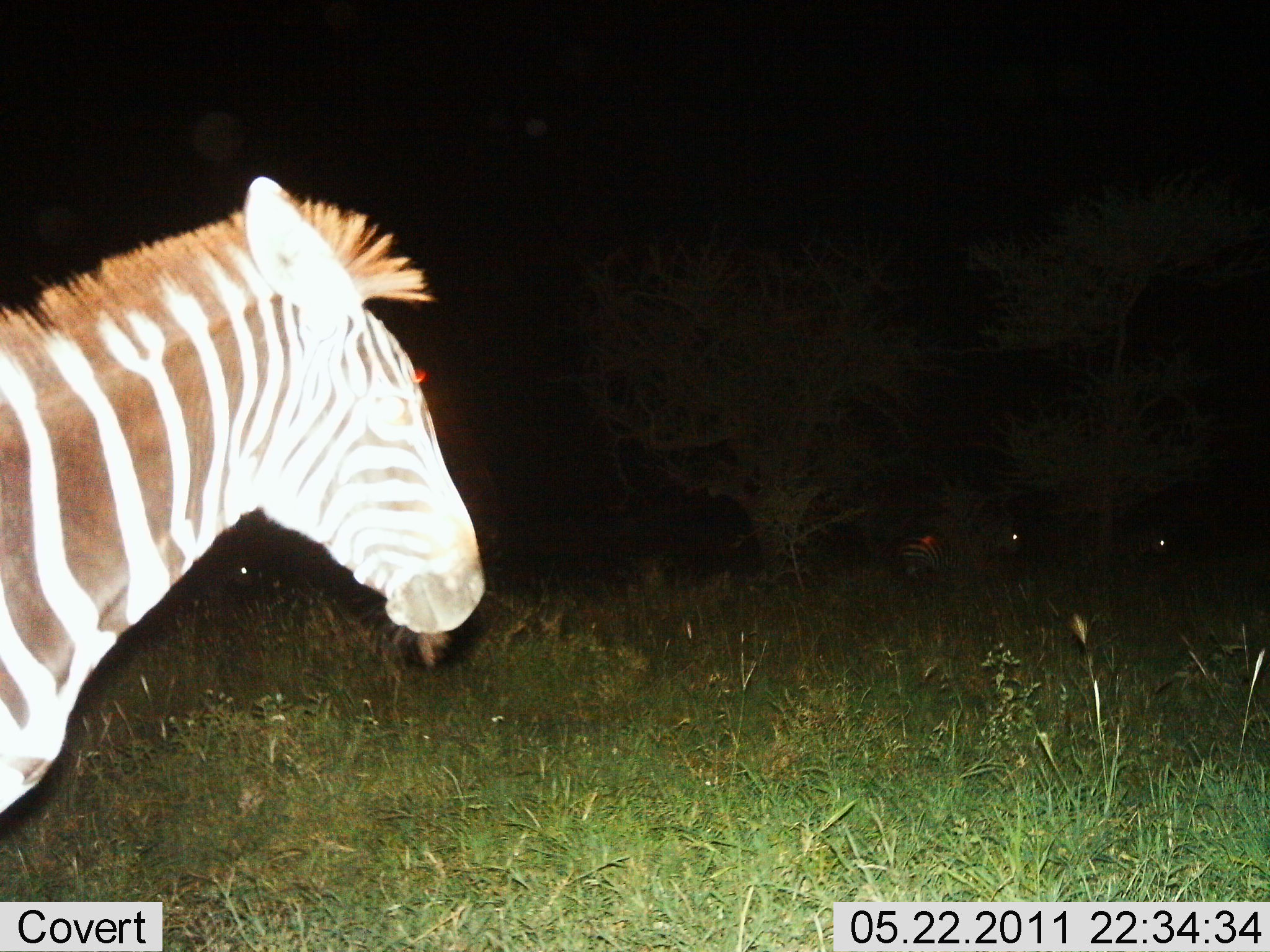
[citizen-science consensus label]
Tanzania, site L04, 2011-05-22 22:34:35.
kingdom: Animalia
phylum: Chordata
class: Mammalia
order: Perissodactyla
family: Equidae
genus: Equus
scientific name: Equus quagga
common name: plains zebra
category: zebra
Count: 1.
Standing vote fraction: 83%.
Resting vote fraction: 0%.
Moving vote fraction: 17%.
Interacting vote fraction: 0%.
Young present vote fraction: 0%.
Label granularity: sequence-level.